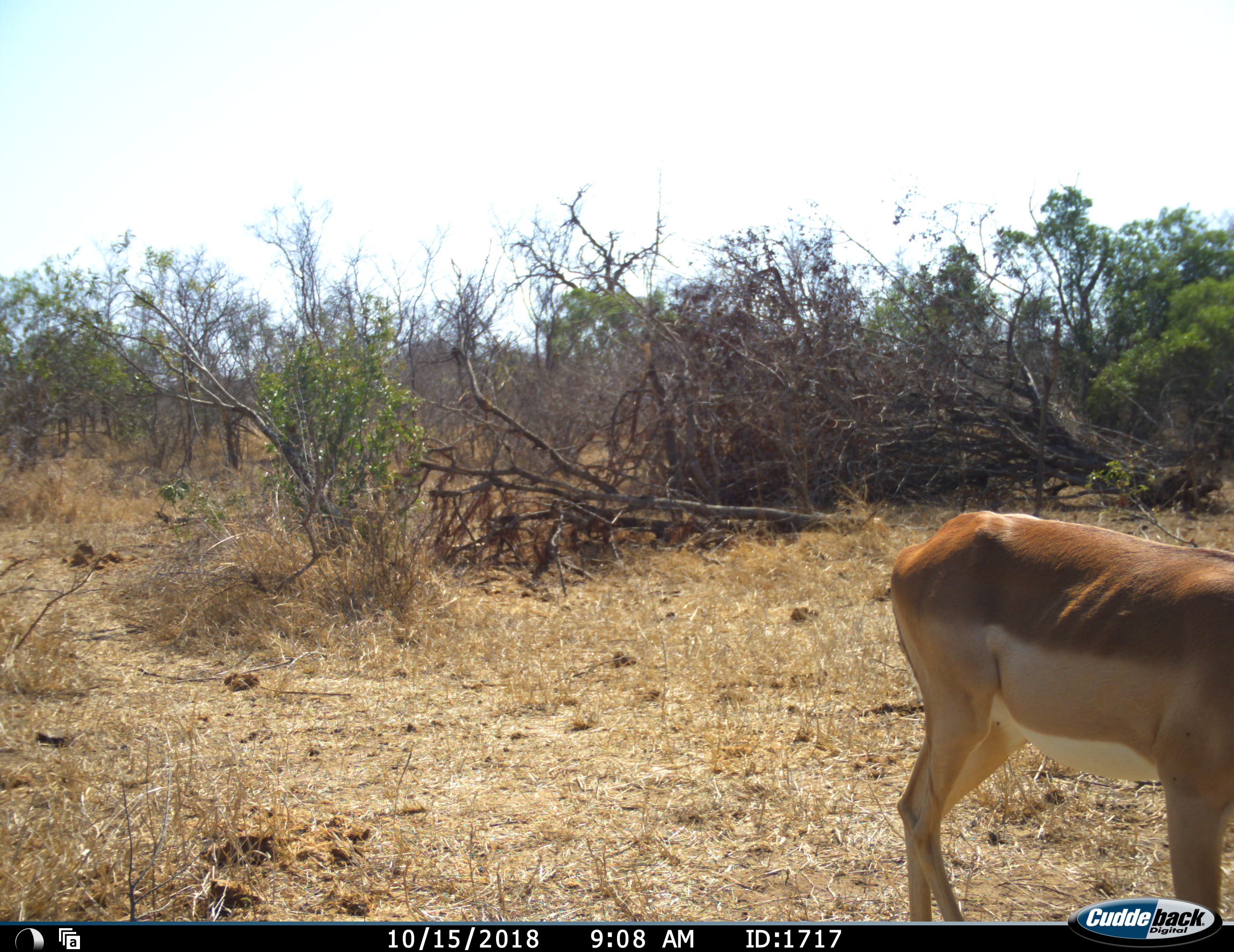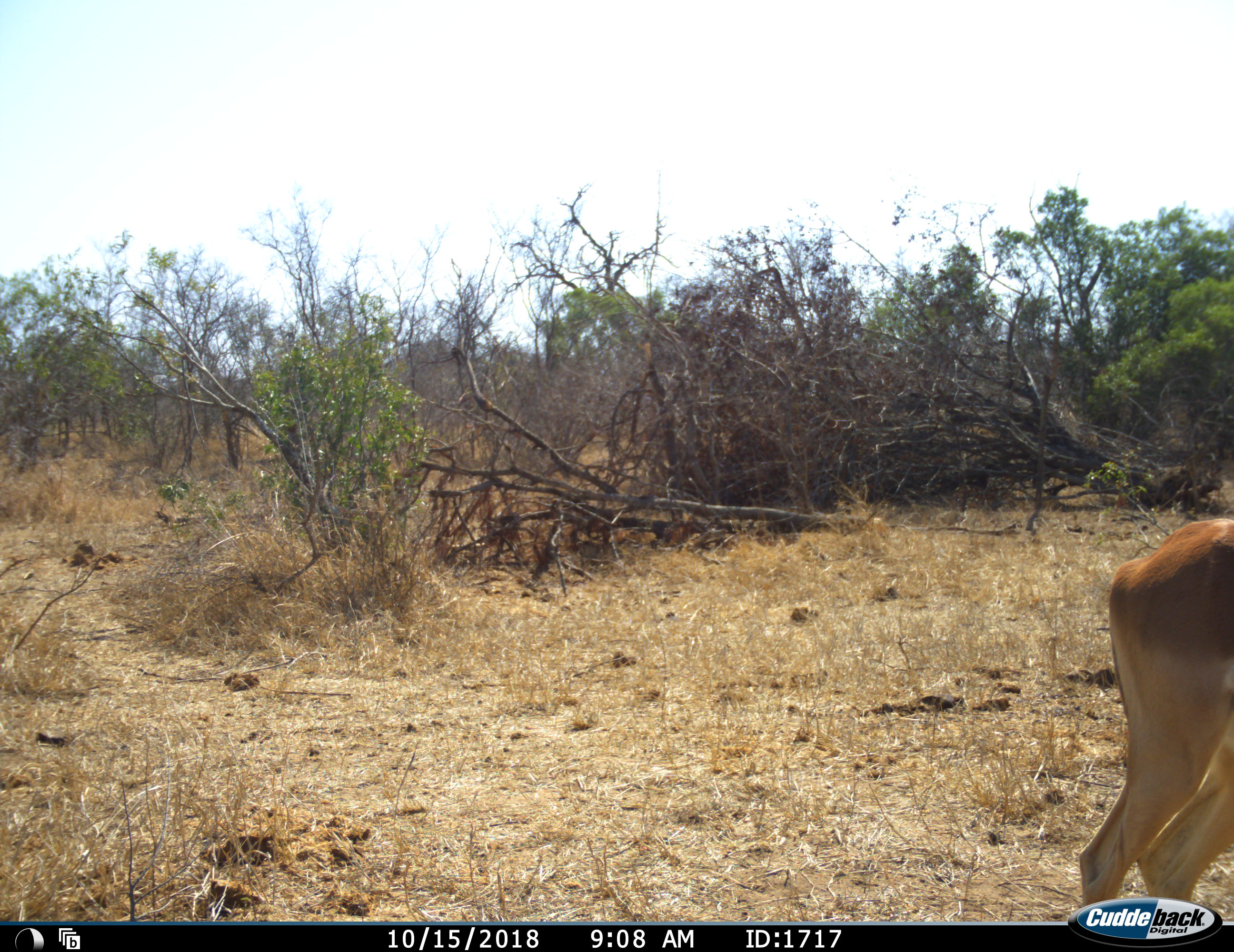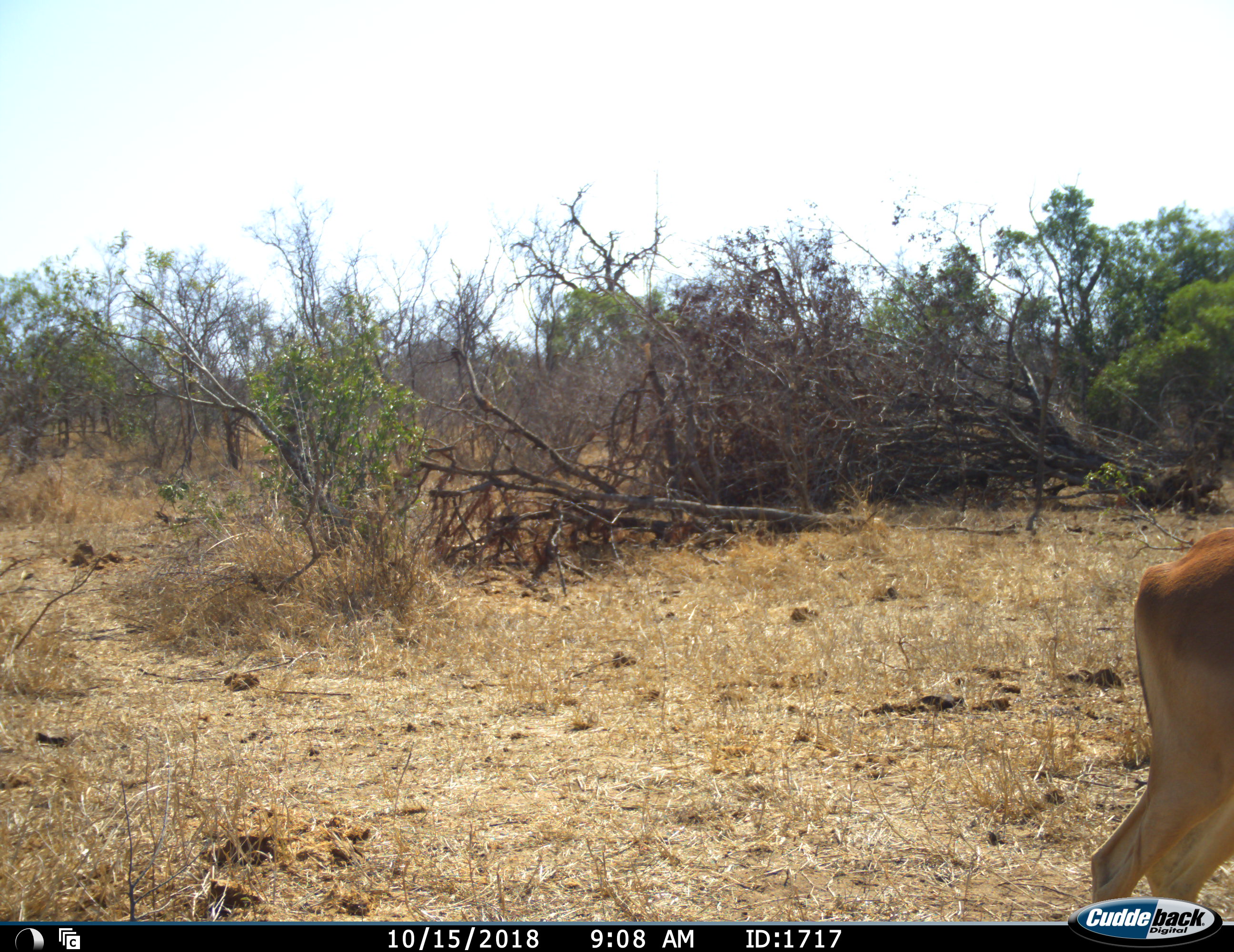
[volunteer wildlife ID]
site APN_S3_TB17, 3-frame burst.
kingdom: Animalia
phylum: Chordata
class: Mammalia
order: Artiodactyla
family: Bovidae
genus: Aepyceros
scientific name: Aepyceros melampus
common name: impala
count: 1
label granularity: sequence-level